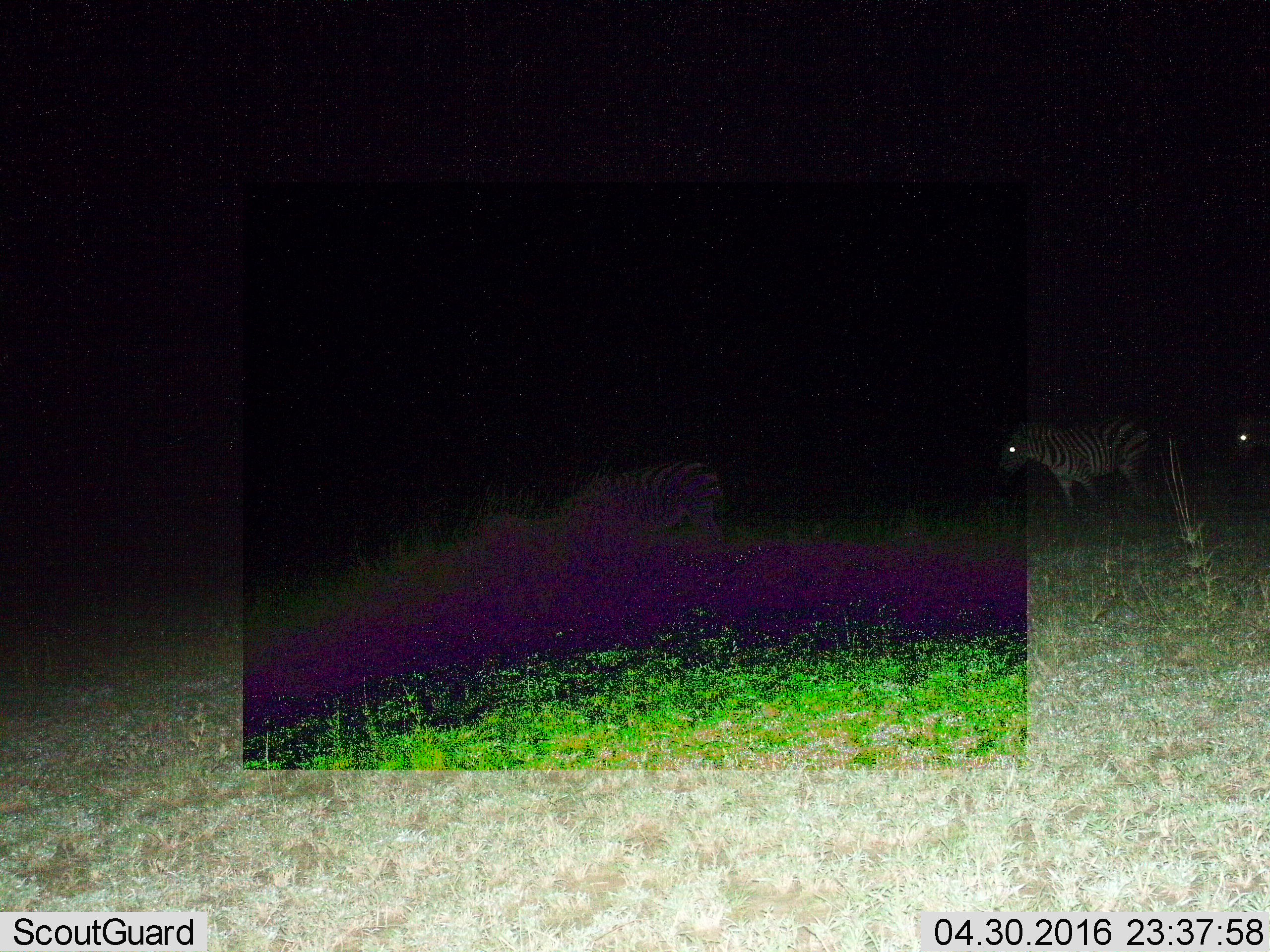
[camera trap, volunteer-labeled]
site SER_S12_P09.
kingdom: Animalia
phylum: Chordata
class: Mammalia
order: Perissodactyla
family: Equidae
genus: Equus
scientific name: Equus quagga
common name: plains zebra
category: zebraplains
Zebraplains (plains zebra) (Equus quagga), count 2. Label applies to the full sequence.